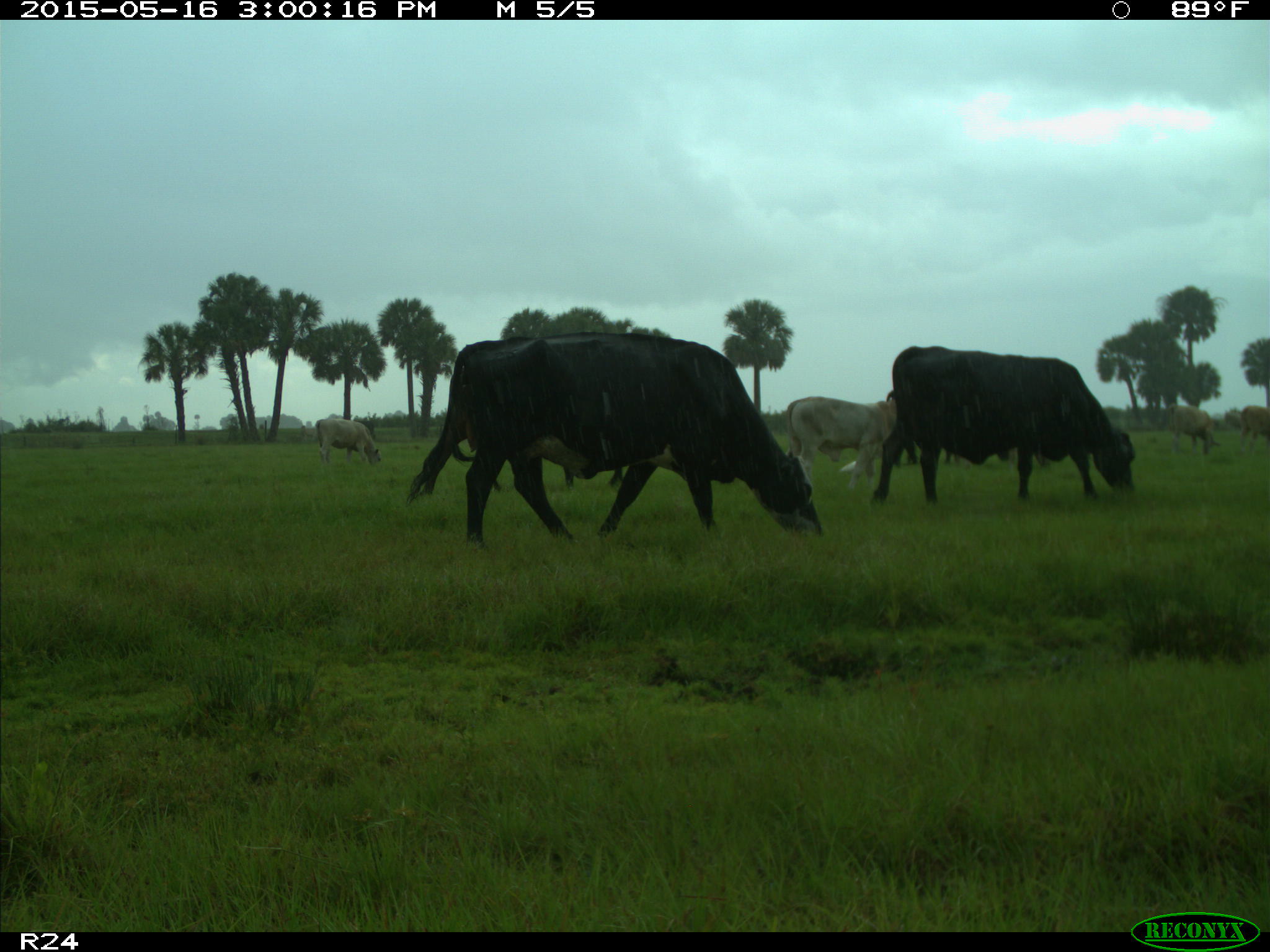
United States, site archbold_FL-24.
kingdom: Animalia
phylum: Chordata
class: Mammalia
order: Artiodactyla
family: Bovidae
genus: Bos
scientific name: Bos taurus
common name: domestic cow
Bos taurus (domestic cow).